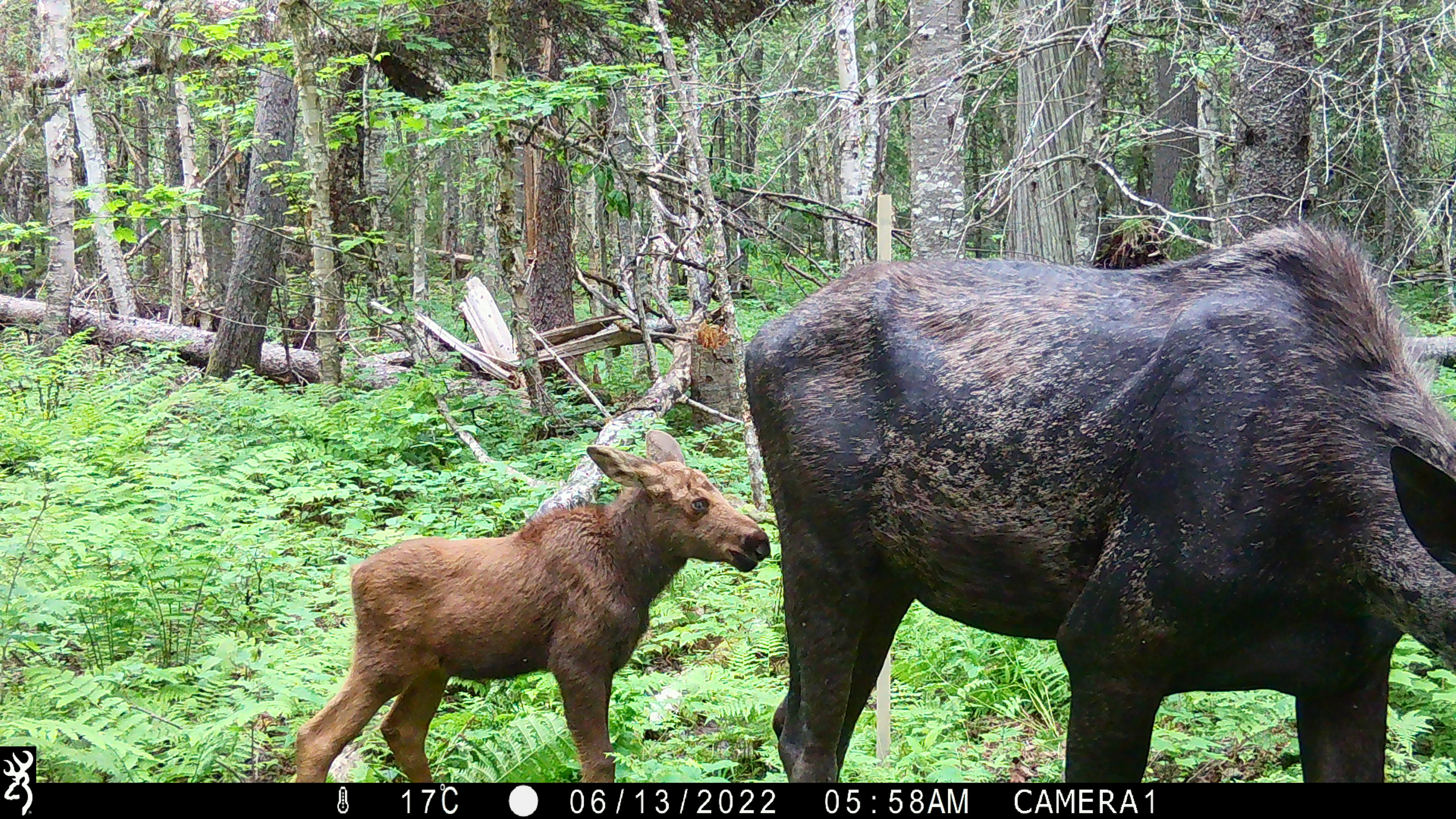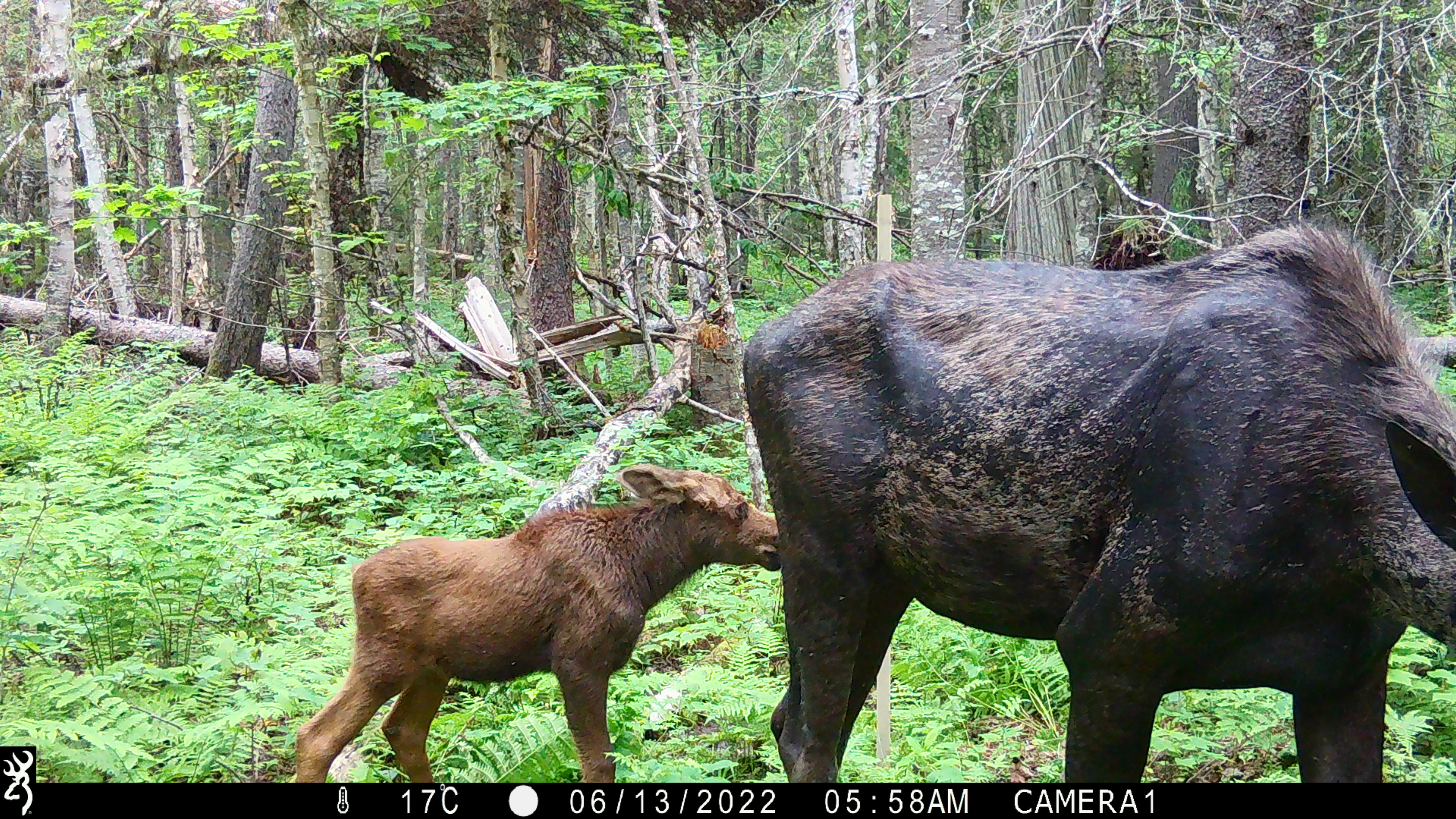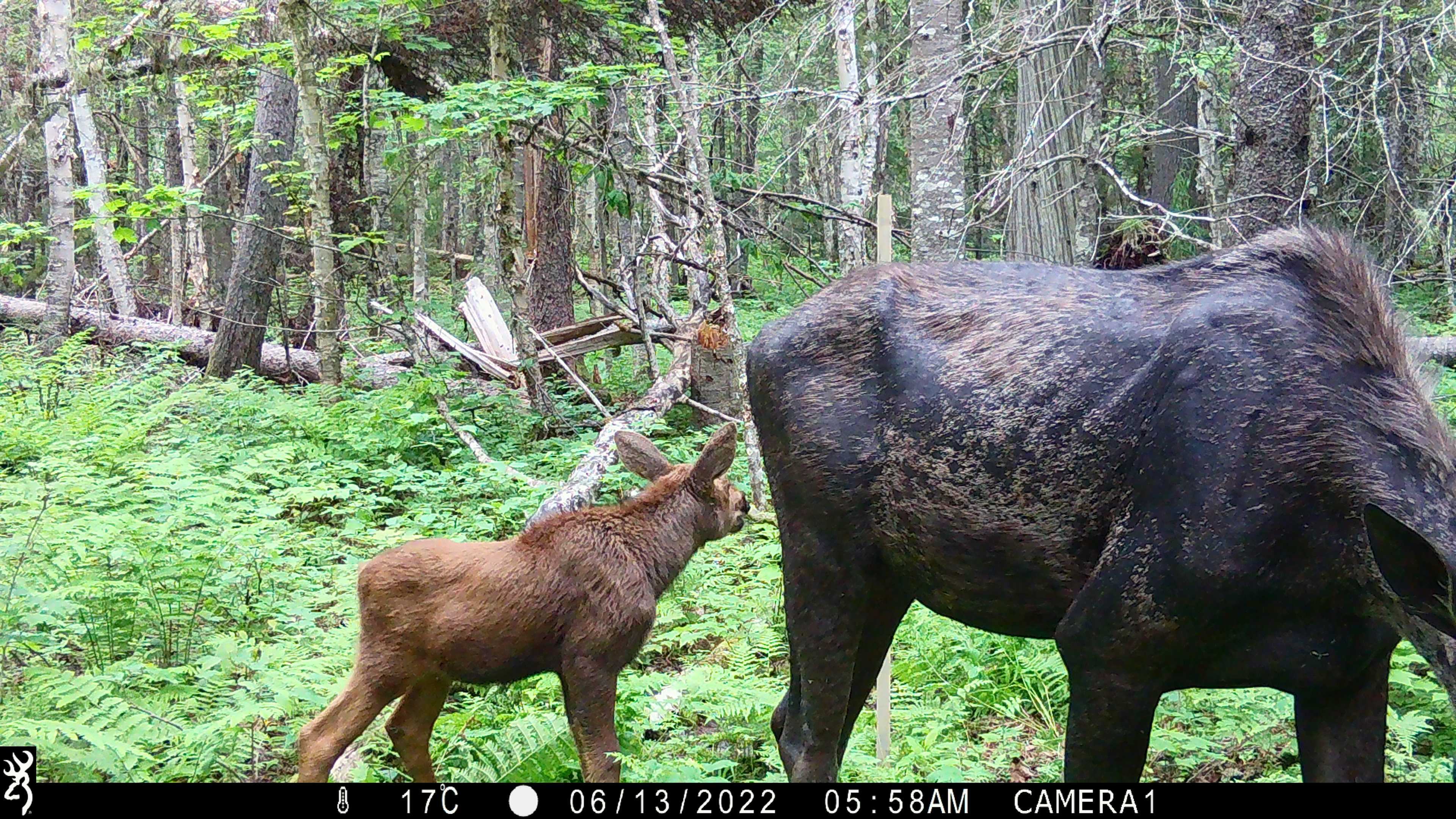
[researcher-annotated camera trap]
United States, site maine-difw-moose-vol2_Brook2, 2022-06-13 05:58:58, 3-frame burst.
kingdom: Animalia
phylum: Chordata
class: Mammalia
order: Artiodactyla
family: Cervidae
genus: Alces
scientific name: Alces alces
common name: moose